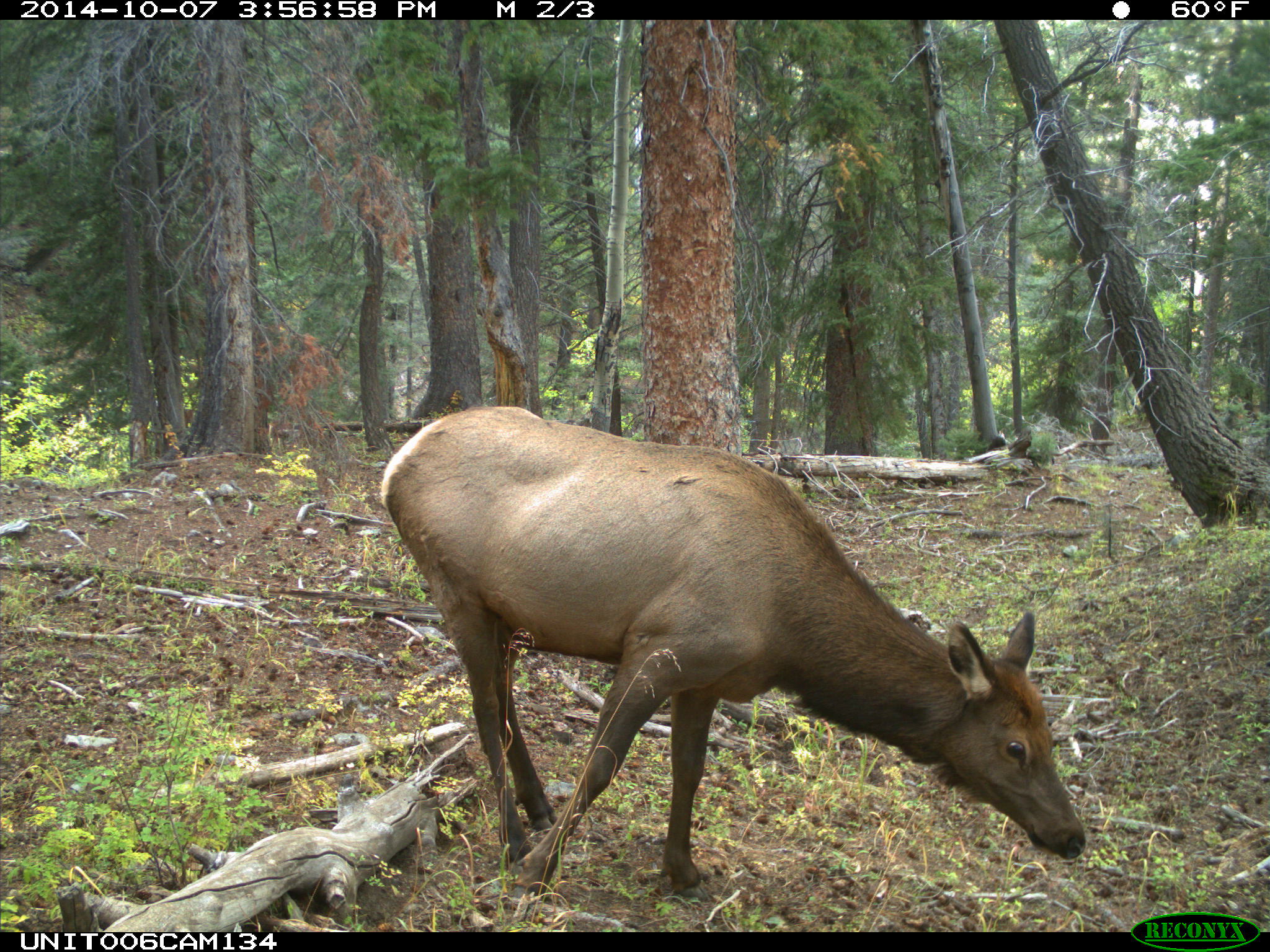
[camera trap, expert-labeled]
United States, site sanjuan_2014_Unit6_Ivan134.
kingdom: Animalia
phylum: Chordata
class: Mammalia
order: Artiodactyla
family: Cervidae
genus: Cervus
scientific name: Cervus elaphus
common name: red deer